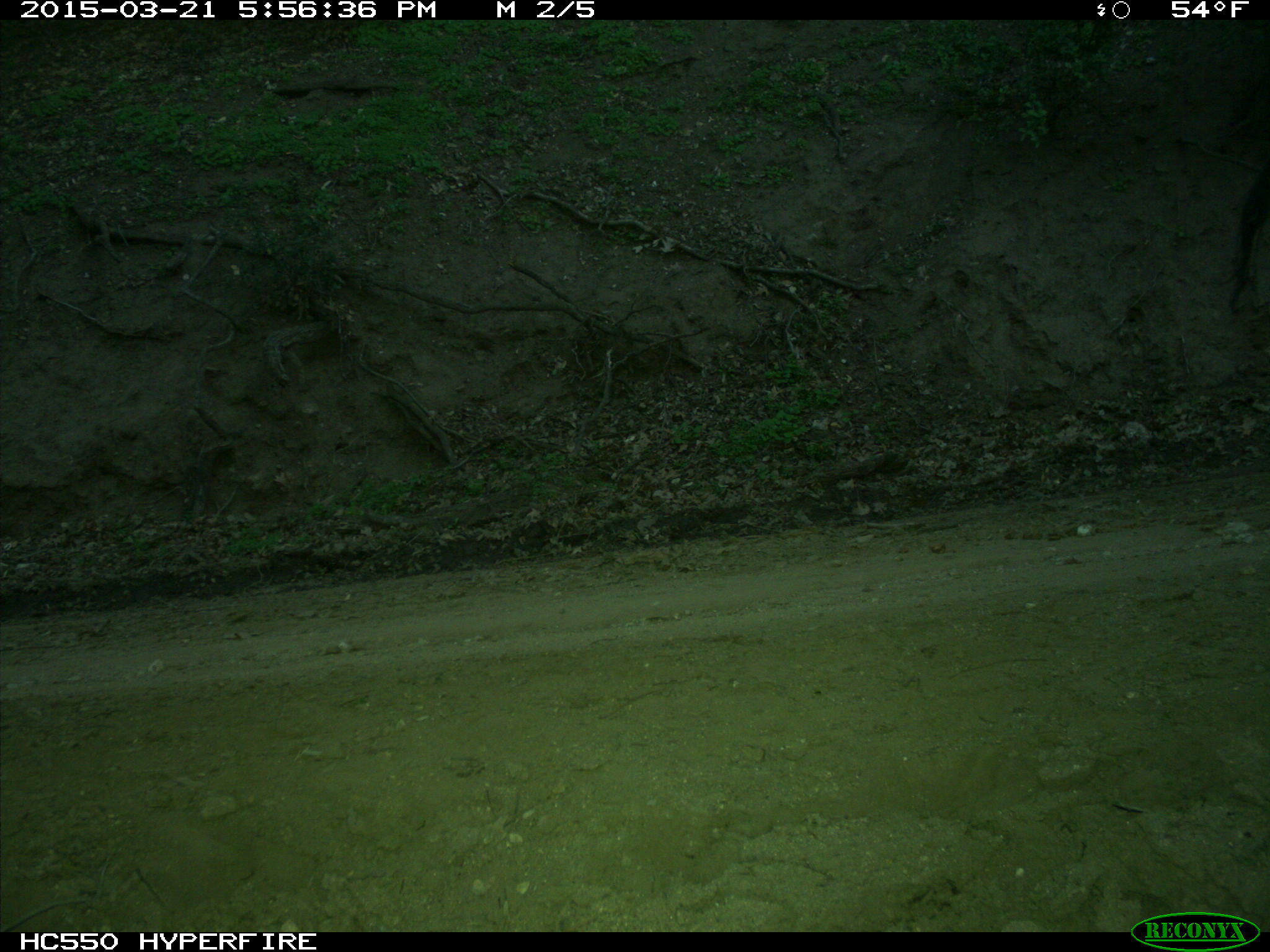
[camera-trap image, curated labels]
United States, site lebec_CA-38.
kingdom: Animalia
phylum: Chordata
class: Mammalia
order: Artiodactyla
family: Bovidae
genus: Bos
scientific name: Bos taurus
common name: domestic cow